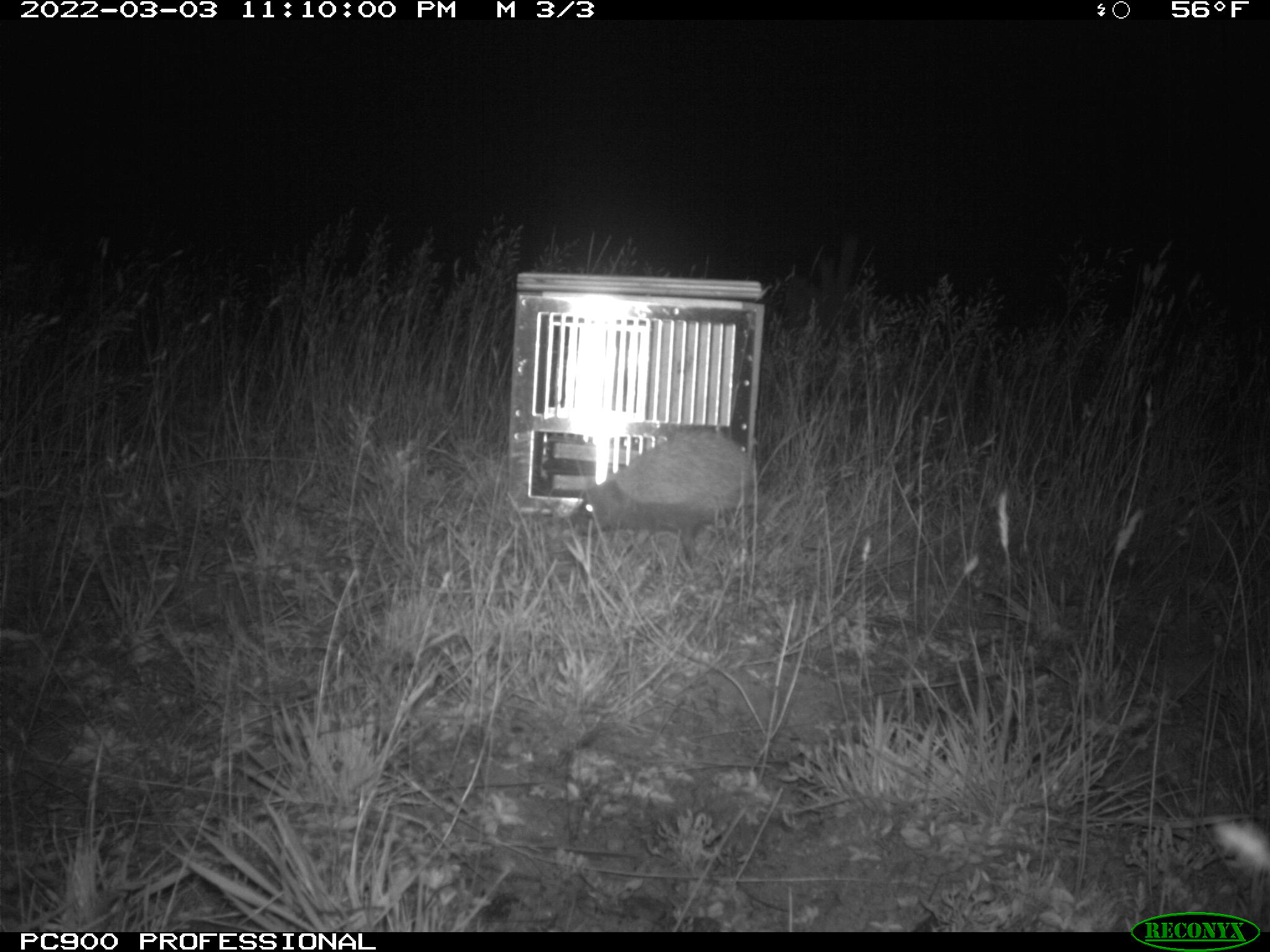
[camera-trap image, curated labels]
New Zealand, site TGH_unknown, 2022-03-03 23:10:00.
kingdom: Animalia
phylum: Chordata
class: Mammalia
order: Eulipotyphla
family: Erinaceidae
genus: Erinaceus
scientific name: Erinaceus europaeus europaeus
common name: european hedgehog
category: hedgehog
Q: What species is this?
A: Hedgehog (european hedgehog) (Erinaceus europaeus europaeus).